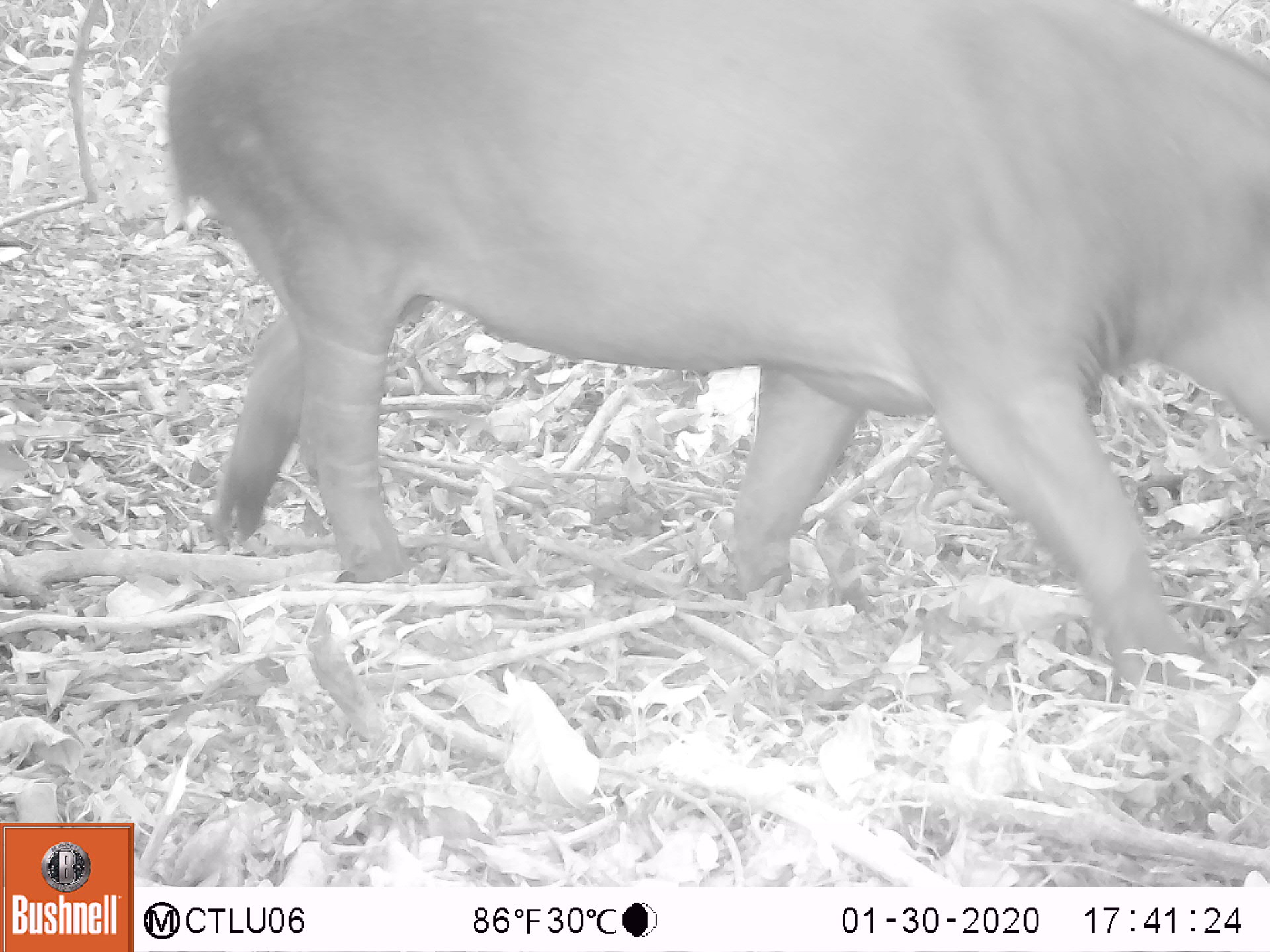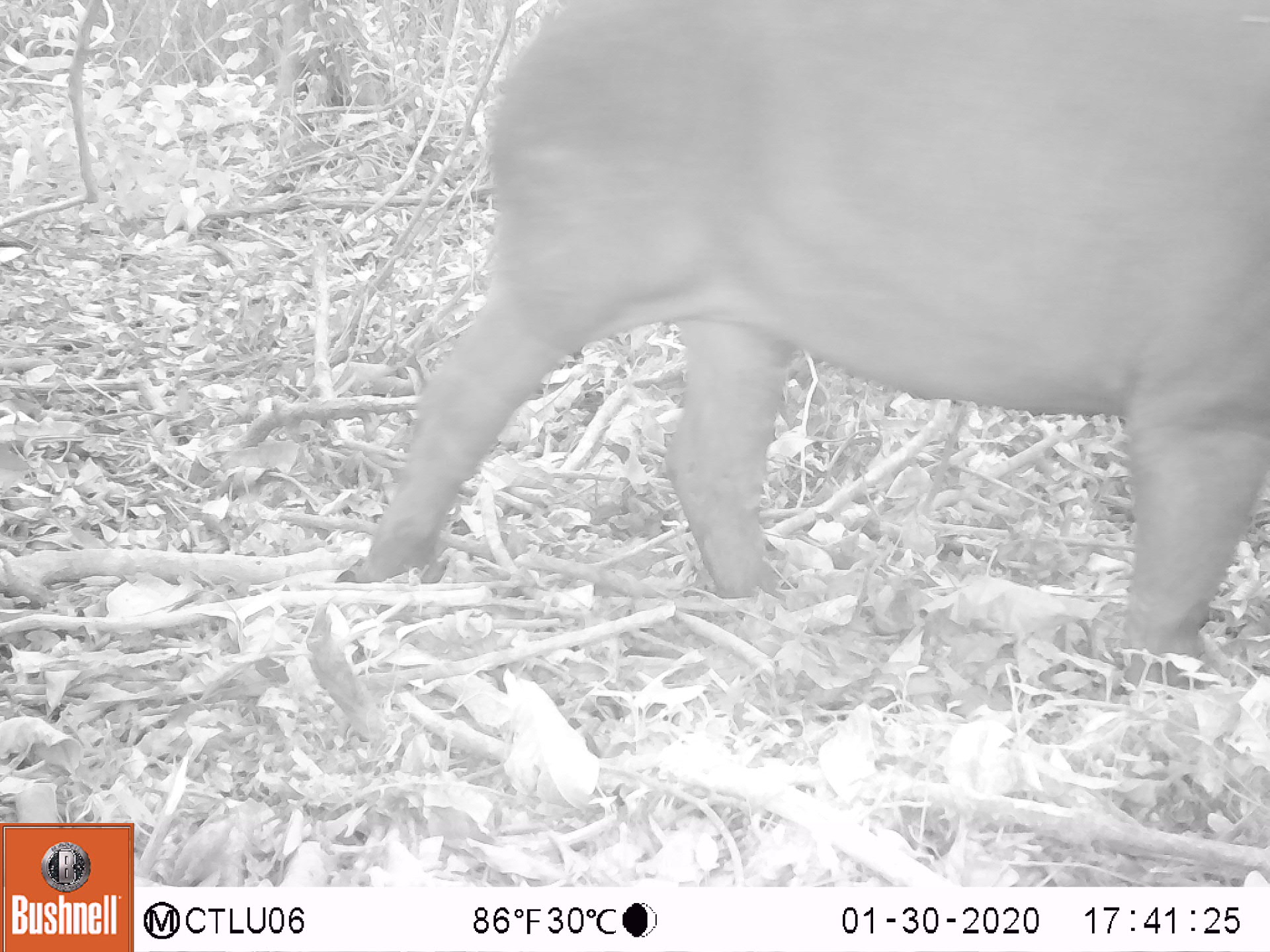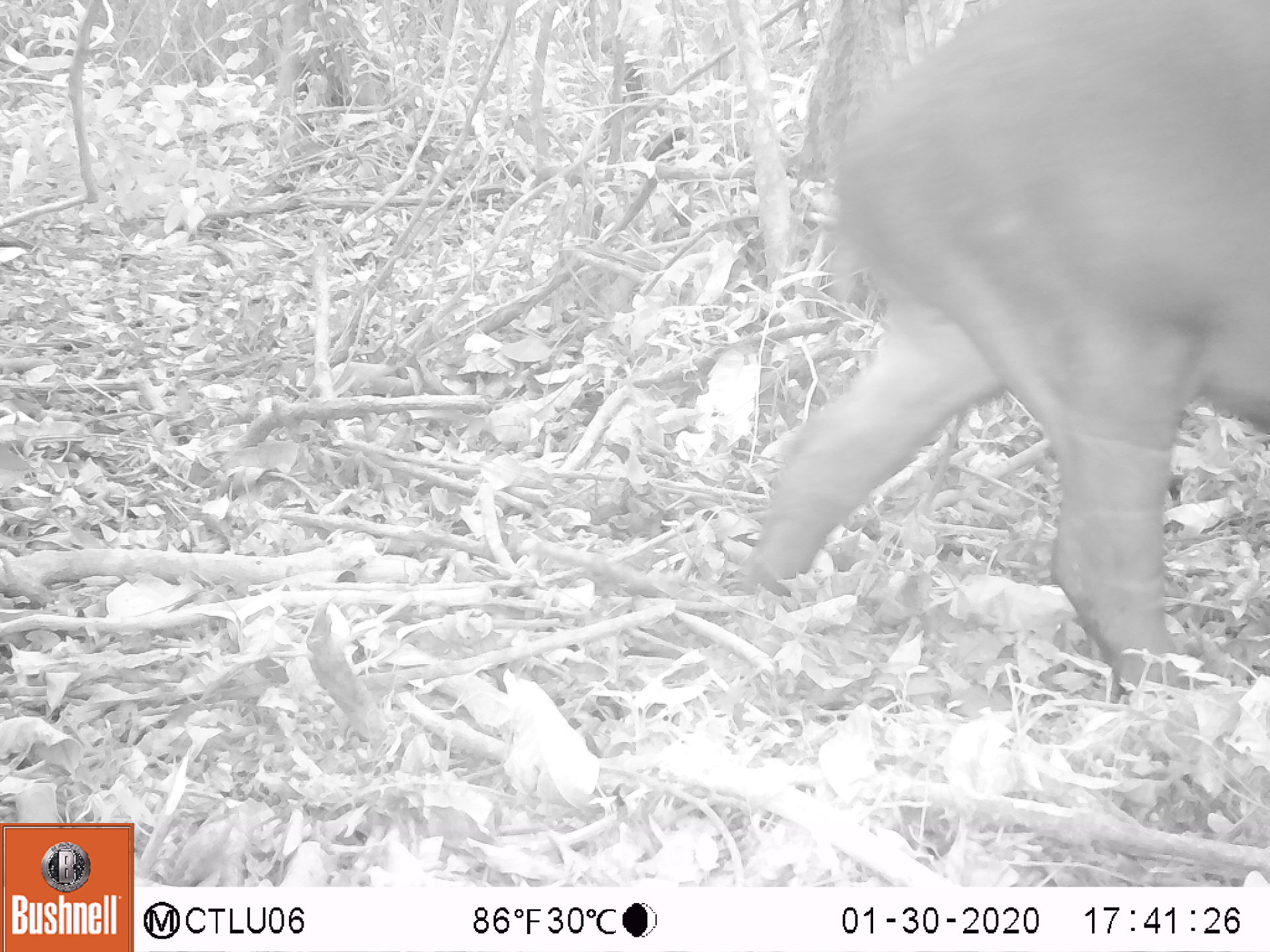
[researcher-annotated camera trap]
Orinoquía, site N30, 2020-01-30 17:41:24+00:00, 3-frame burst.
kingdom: Animalia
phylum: Chordata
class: Mammalia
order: Perissodactyla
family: Tapiridae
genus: Tapirus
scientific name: Tapirus terrestris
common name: lowland tapir